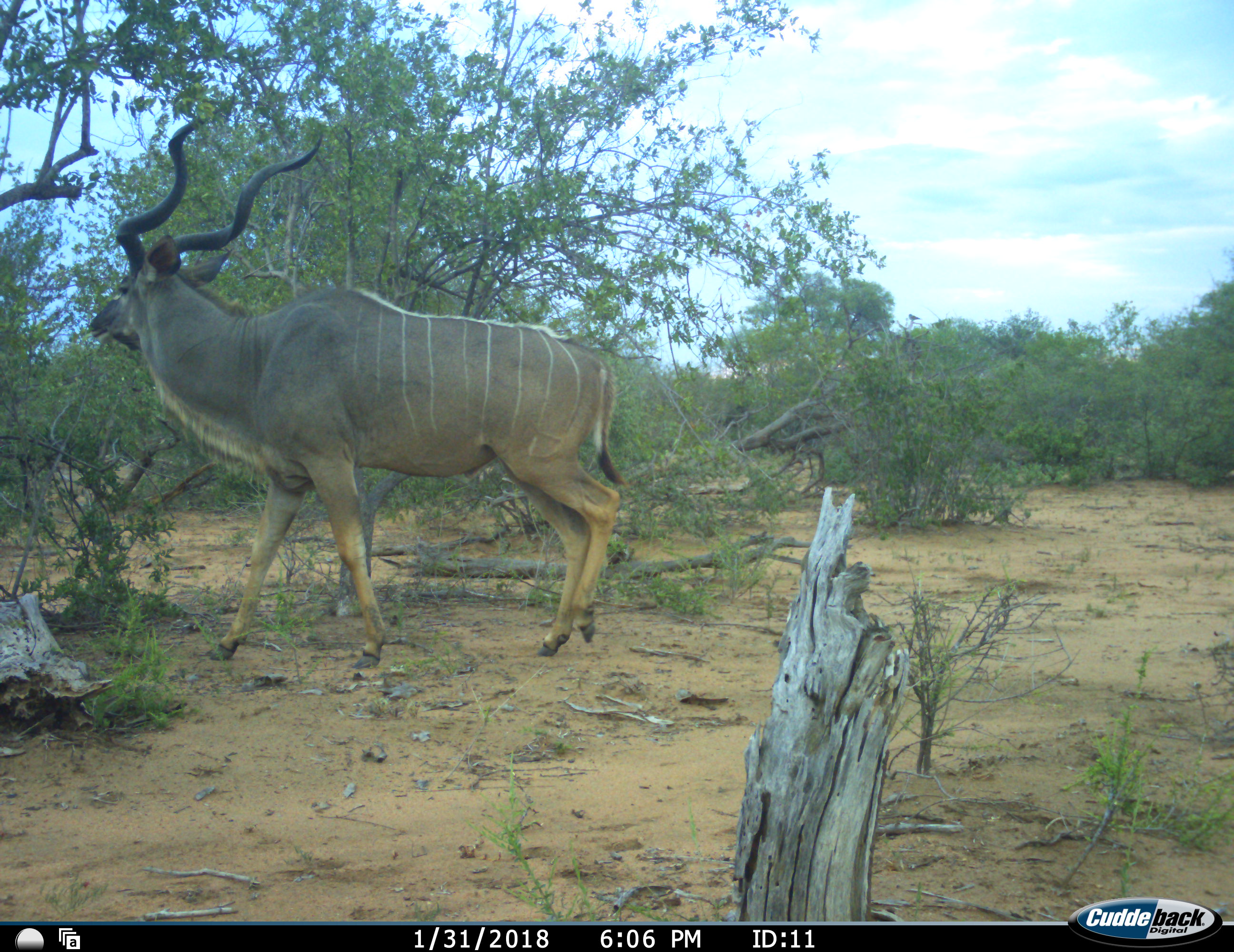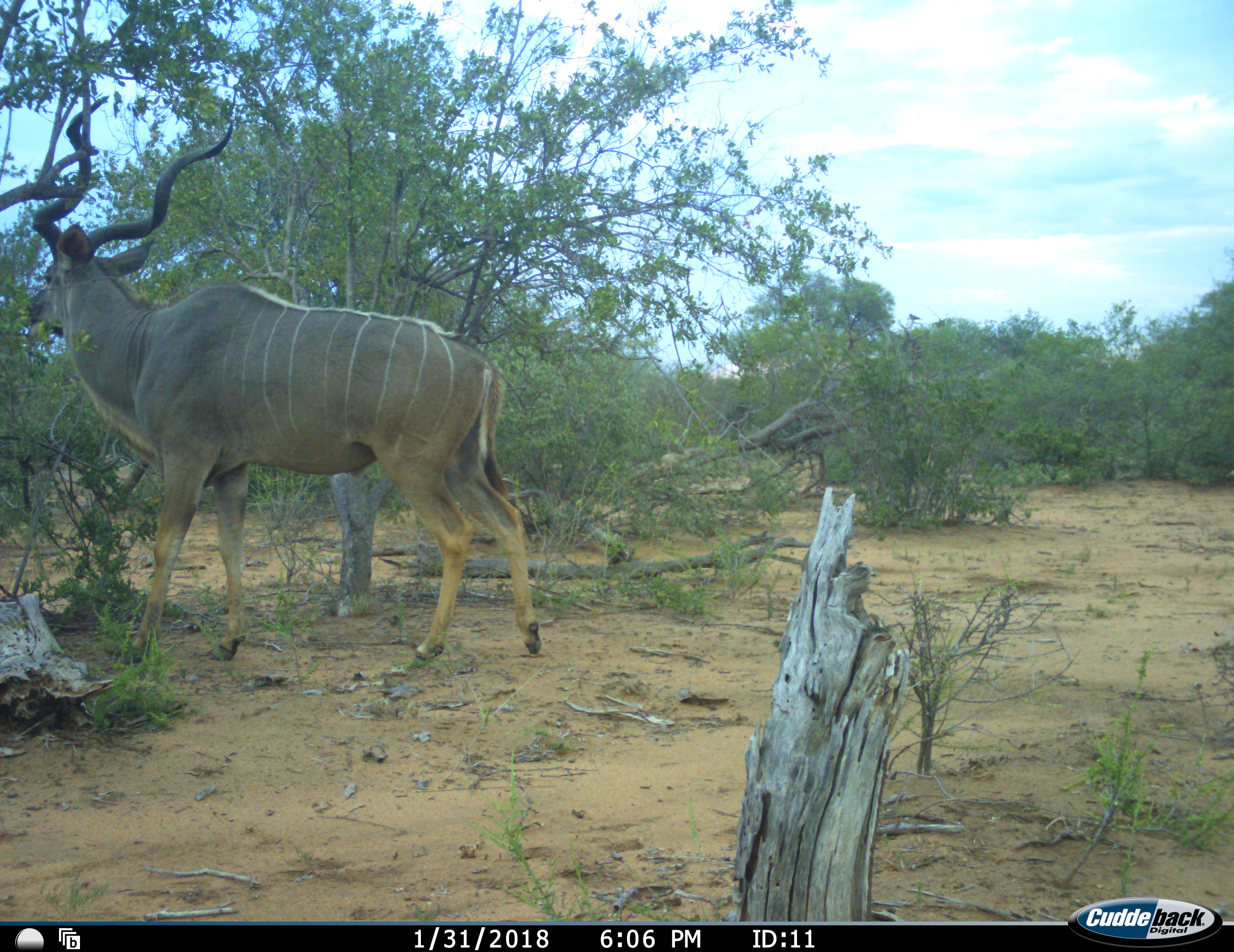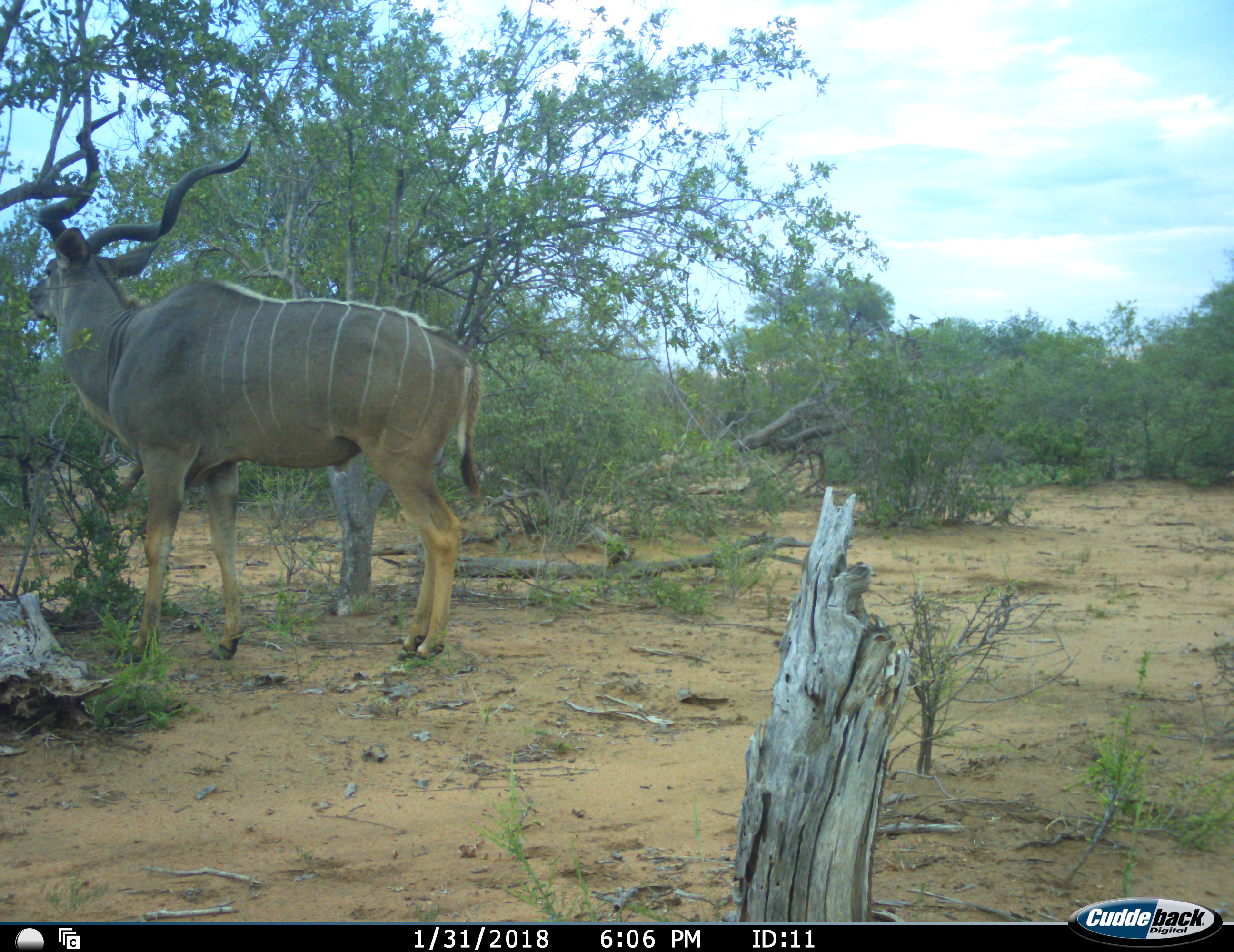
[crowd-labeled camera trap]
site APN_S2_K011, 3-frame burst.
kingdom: Animalia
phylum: Chordata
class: Mammalia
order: Artiodactyla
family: Bovidae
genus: Tragelaphus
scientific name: Tragelaphus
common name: kudu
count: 1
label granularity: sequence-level